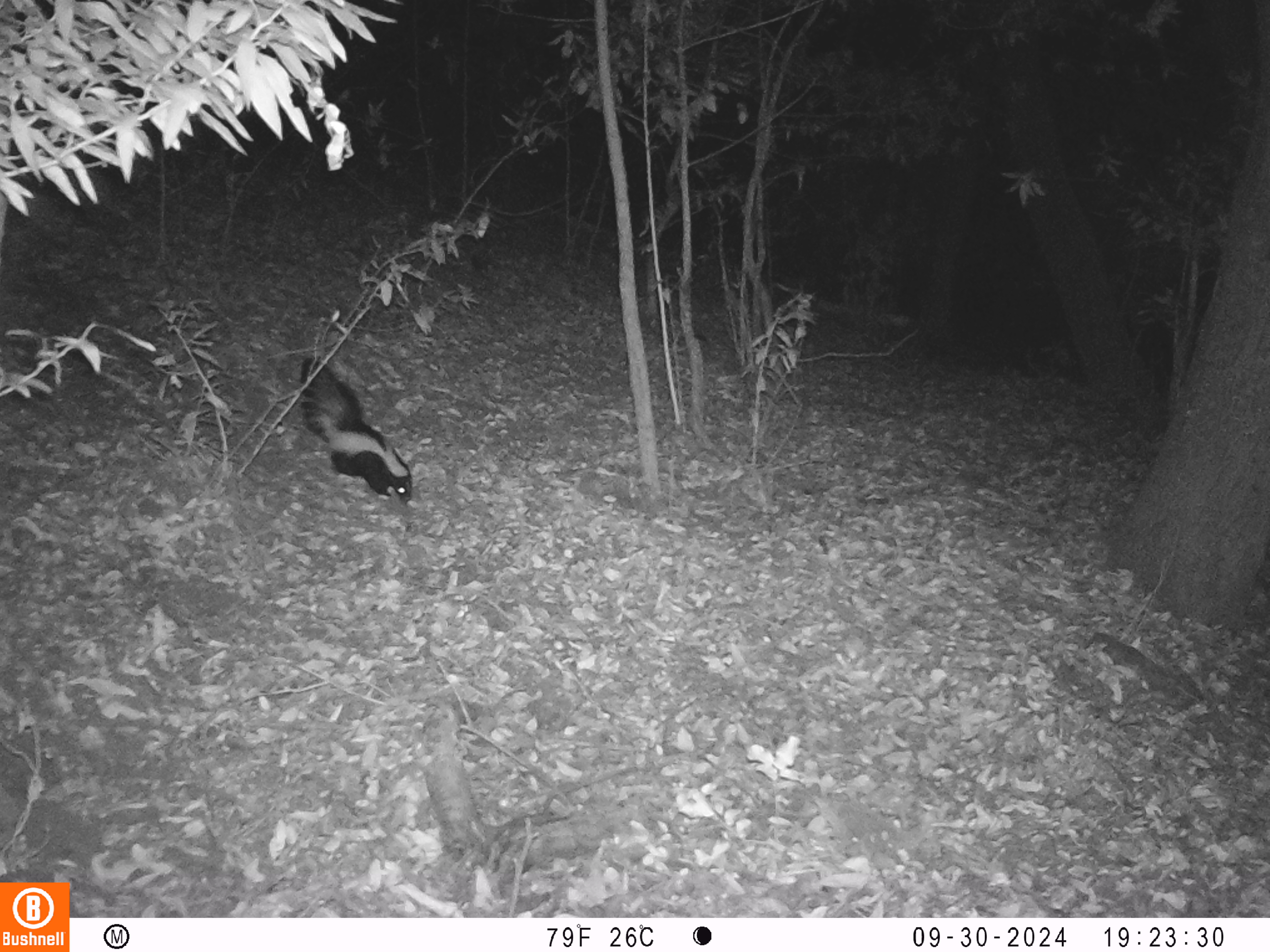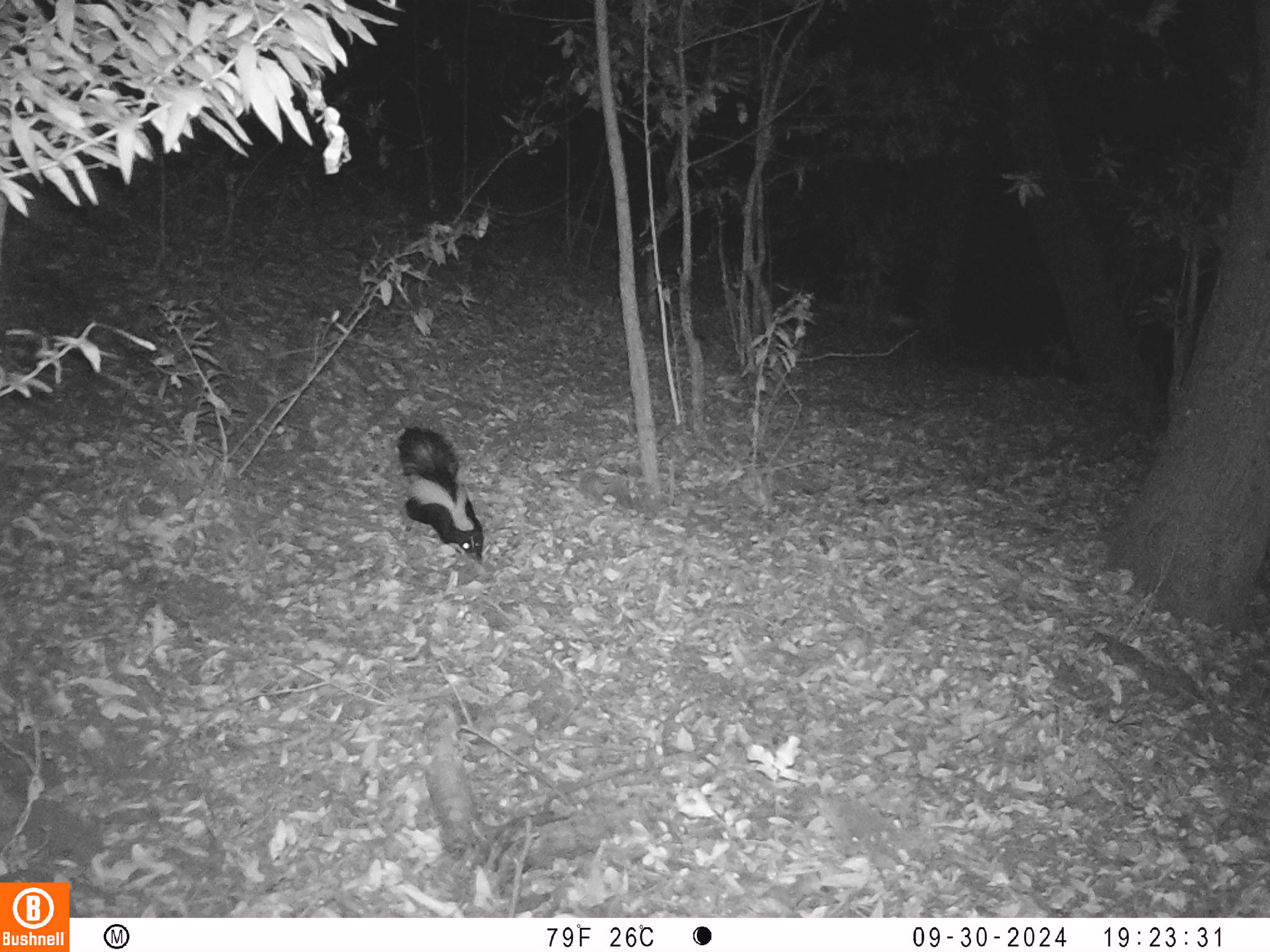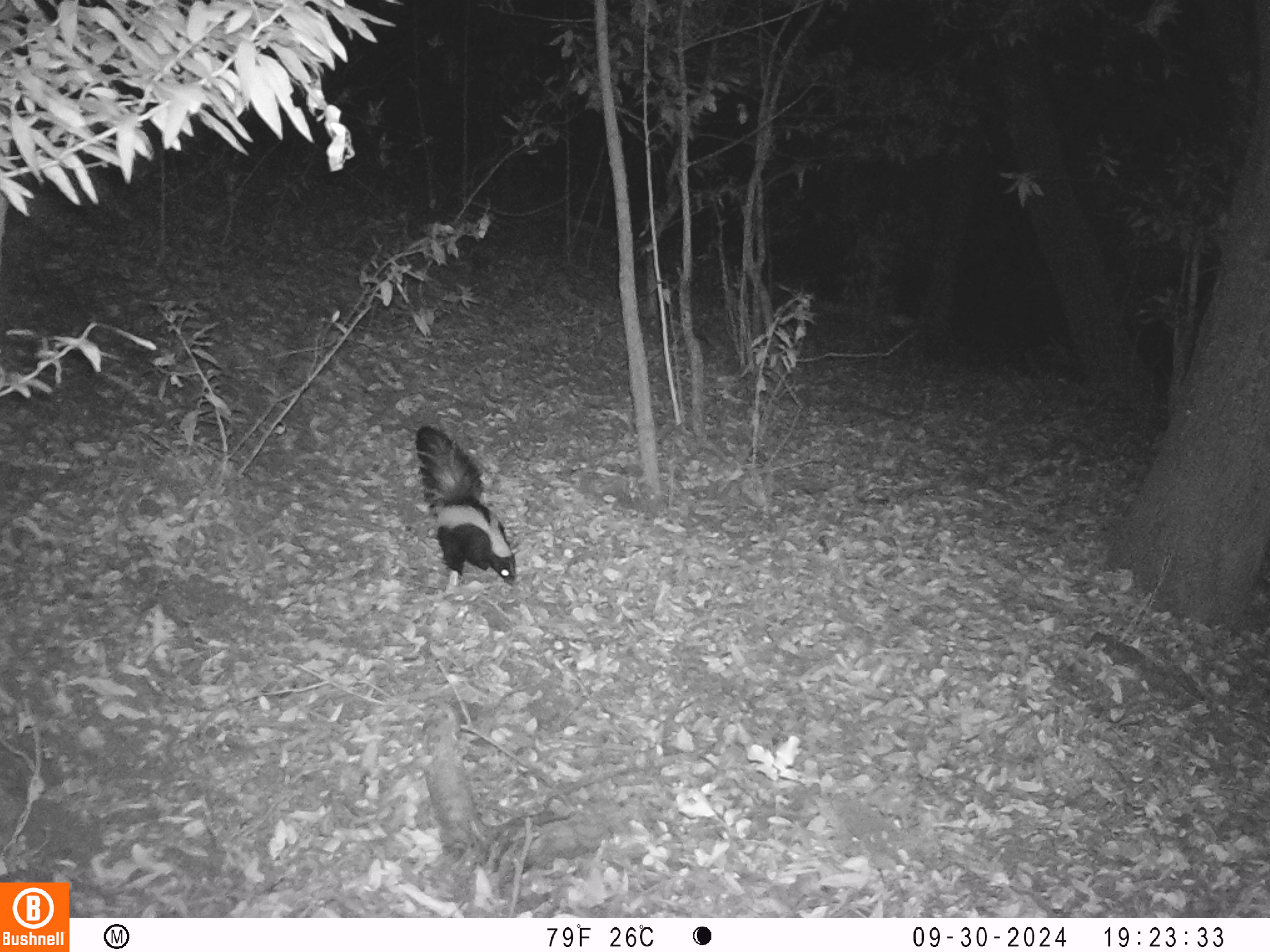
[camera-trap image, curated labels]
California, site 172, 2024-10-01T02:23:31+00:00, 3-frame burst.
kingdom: Animalia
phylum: Chordata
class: Mammalia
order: Carnivora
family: Mephitidae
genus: Mephitis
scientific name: Mephitis mephitis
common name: striped skunk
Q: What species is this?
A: Striped skunk (Mephitis mephitis).